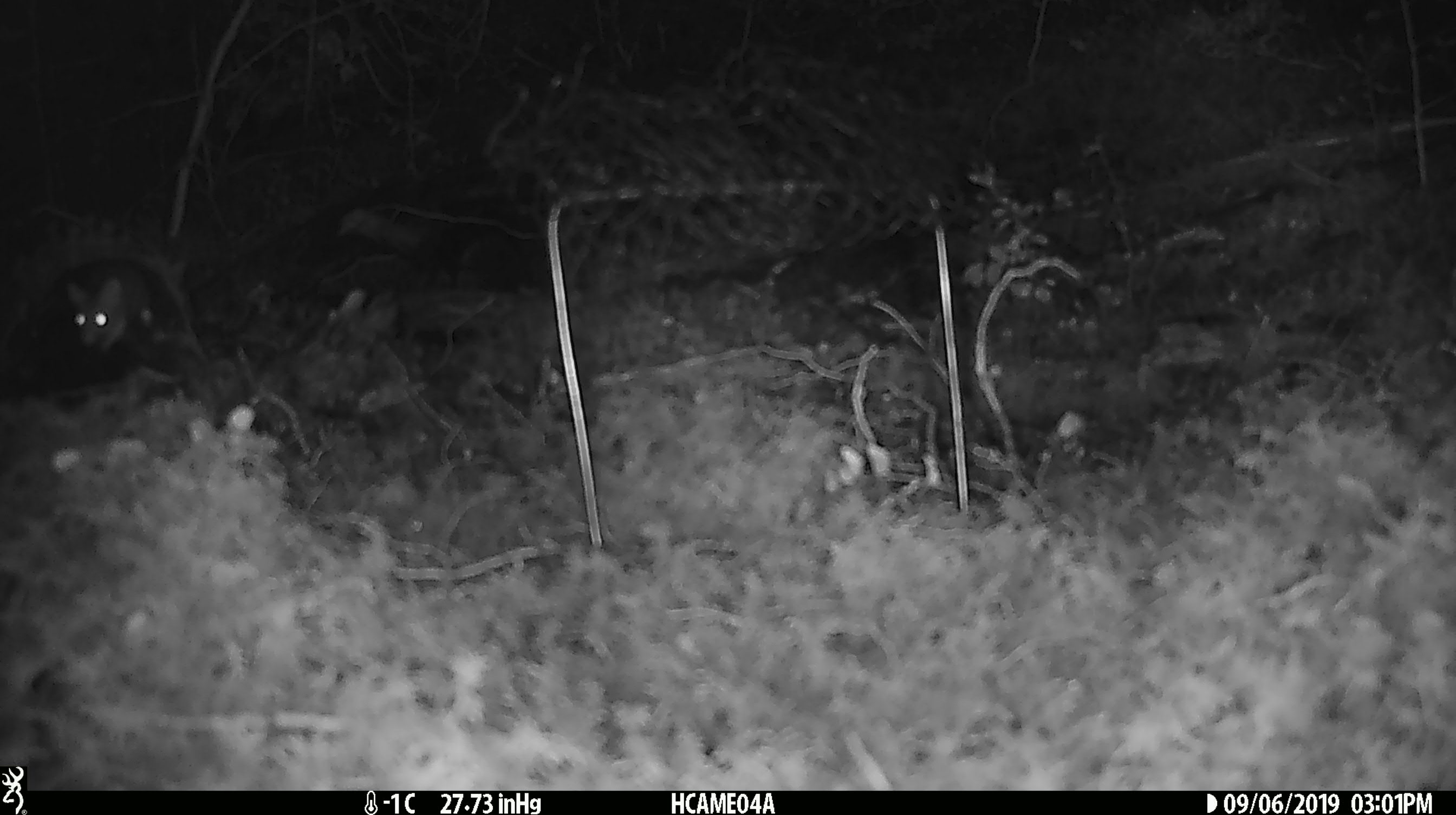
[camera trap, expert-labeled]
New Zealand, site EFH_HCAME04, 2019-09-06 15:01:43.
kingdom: Animalia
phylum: Chordata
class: Mammalia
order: Rodentia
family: Muridae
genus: Mus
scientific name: Mus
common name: mouse